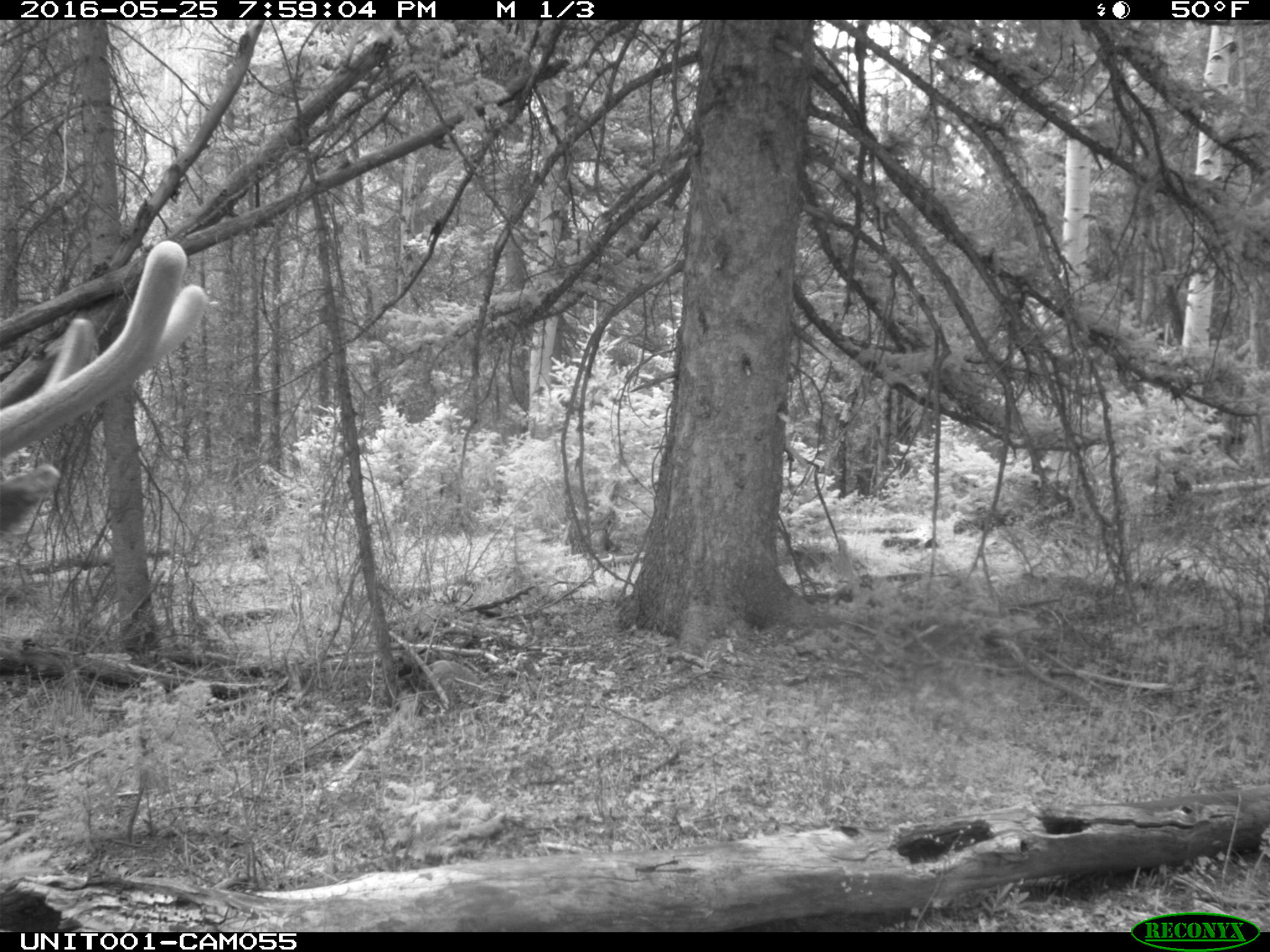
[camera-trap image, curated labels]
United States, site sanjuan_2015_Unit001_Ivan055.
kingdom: Animalia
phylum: Chordata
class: Mammalia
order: Artiodactyla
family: Cervidae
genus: Cervus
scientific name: Cervus elaphus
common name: red deer